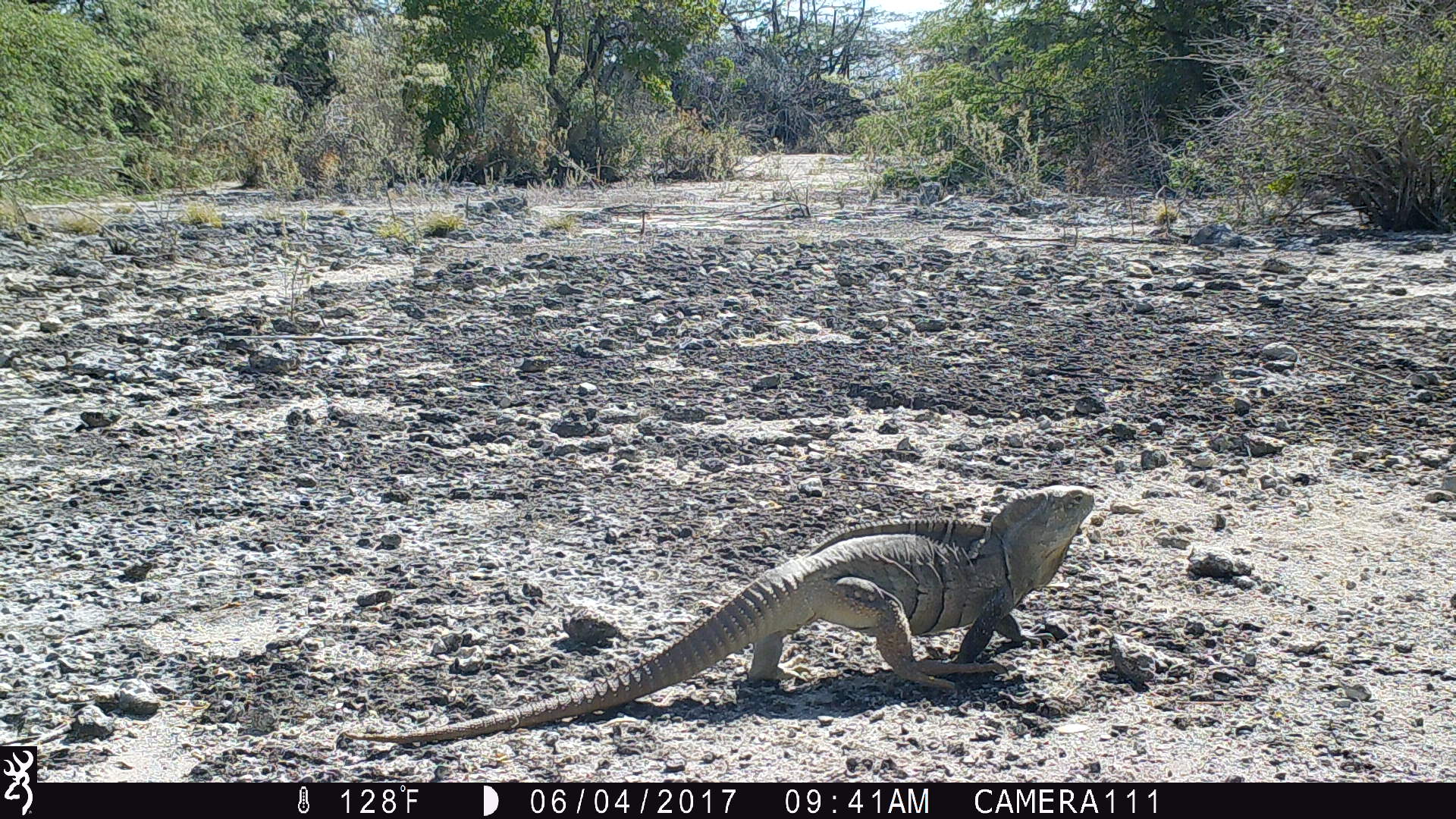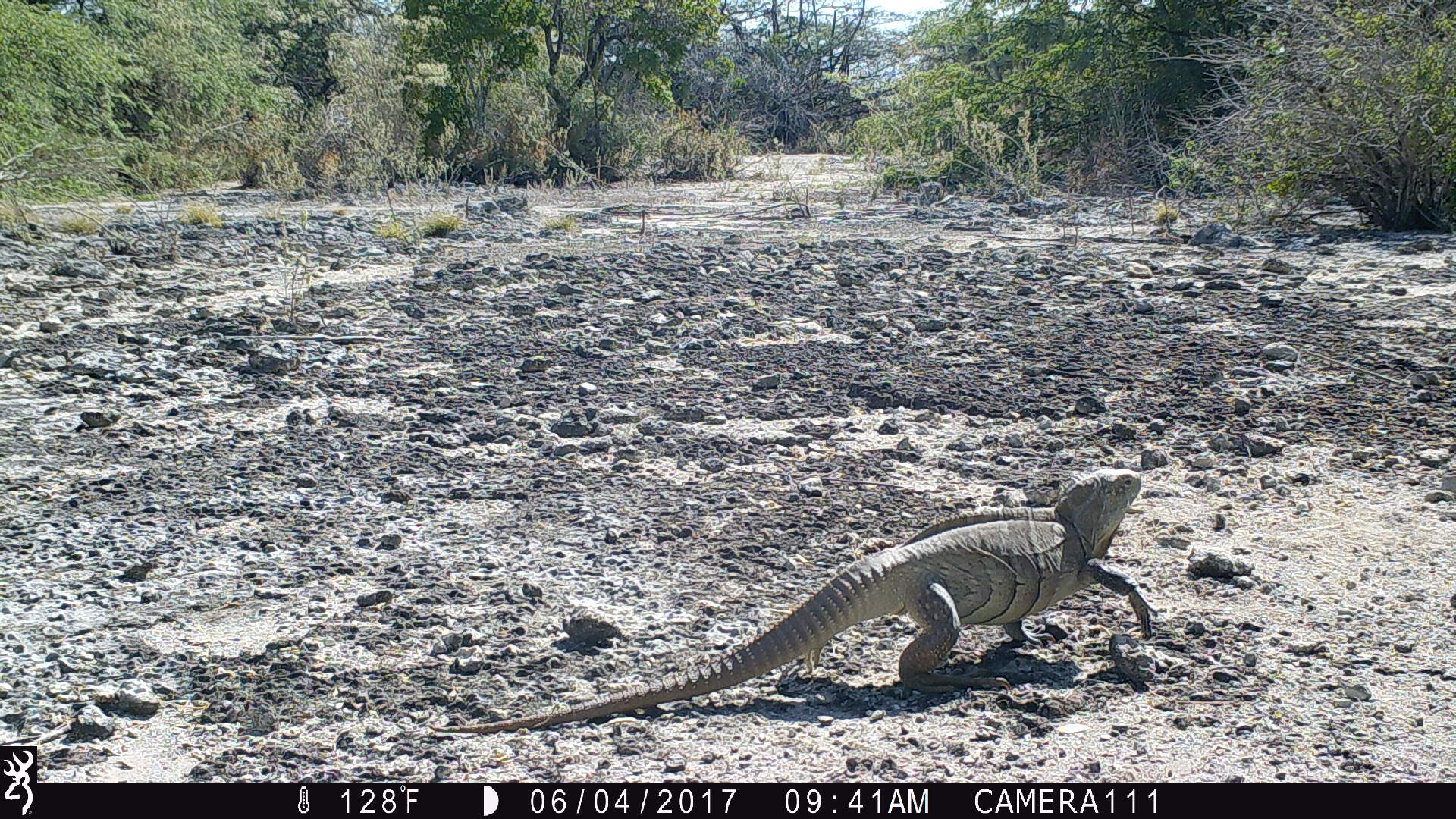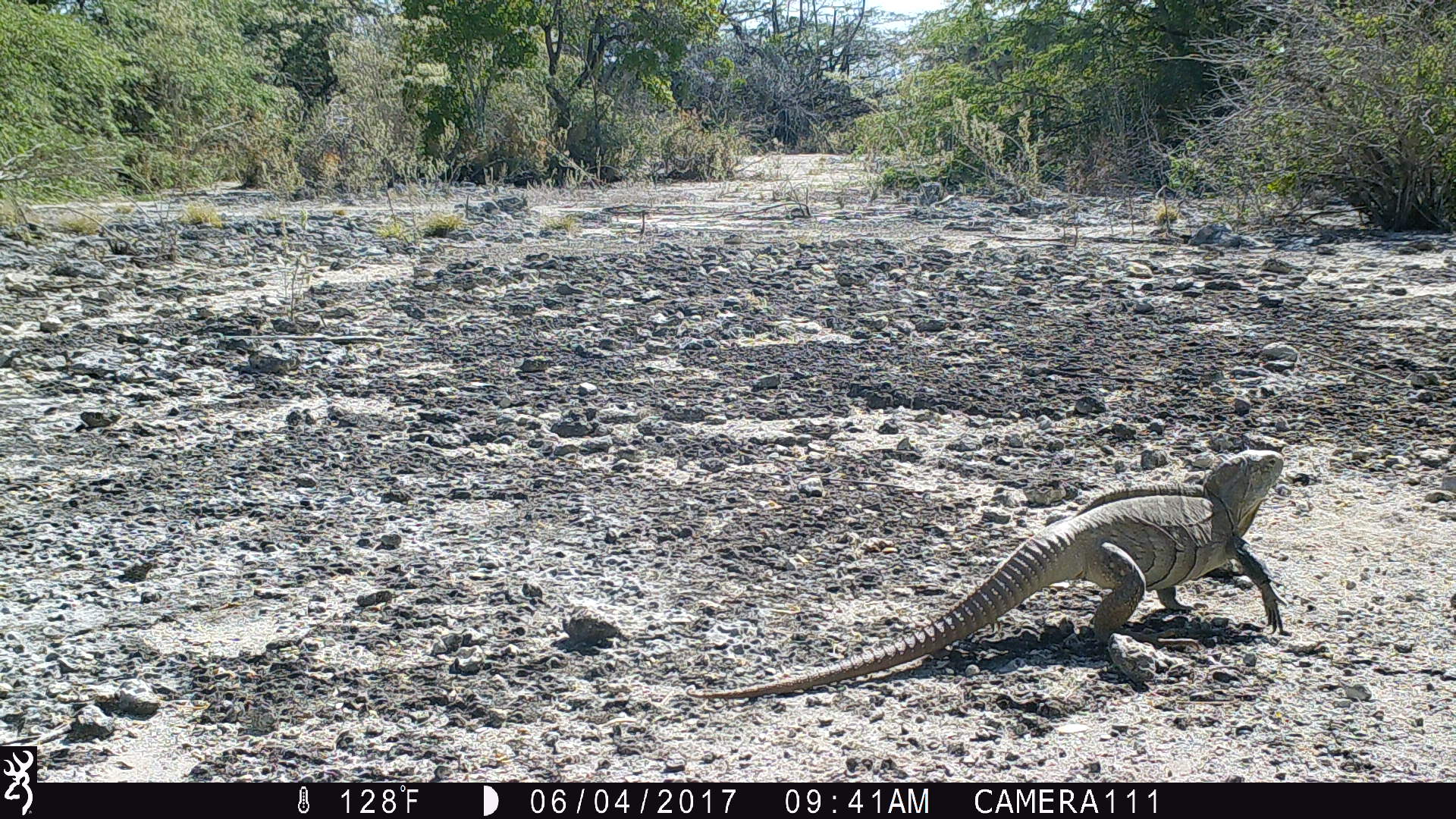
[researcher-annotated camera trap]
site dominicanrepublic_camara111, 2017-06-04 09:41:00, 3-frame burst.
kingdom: Animalia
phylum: Chordata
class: Reptilia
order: Squamata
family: Iguanidae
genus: Iguana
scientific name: Iguana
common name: typical iguanas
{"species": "Iguana (typical iguanas)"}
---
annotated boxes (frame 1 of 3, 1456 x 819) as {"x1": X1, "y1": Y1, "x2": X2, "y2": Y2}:
iguana: {"x1": 372, "y1": 485, "x2": 1100, "y2": 731}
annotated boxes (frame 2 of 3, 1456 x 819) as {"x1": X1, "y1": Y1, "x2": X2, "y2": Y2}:
iguana: {"x1": 429, "y1": 465, "x2": 1153, "y2": 728}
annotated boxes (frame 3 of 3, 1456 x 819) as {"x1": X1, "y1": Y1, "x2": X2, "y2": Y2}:
iguana: {"x1": 683, "y1": 447, "x2": 1289, "y2": 697}